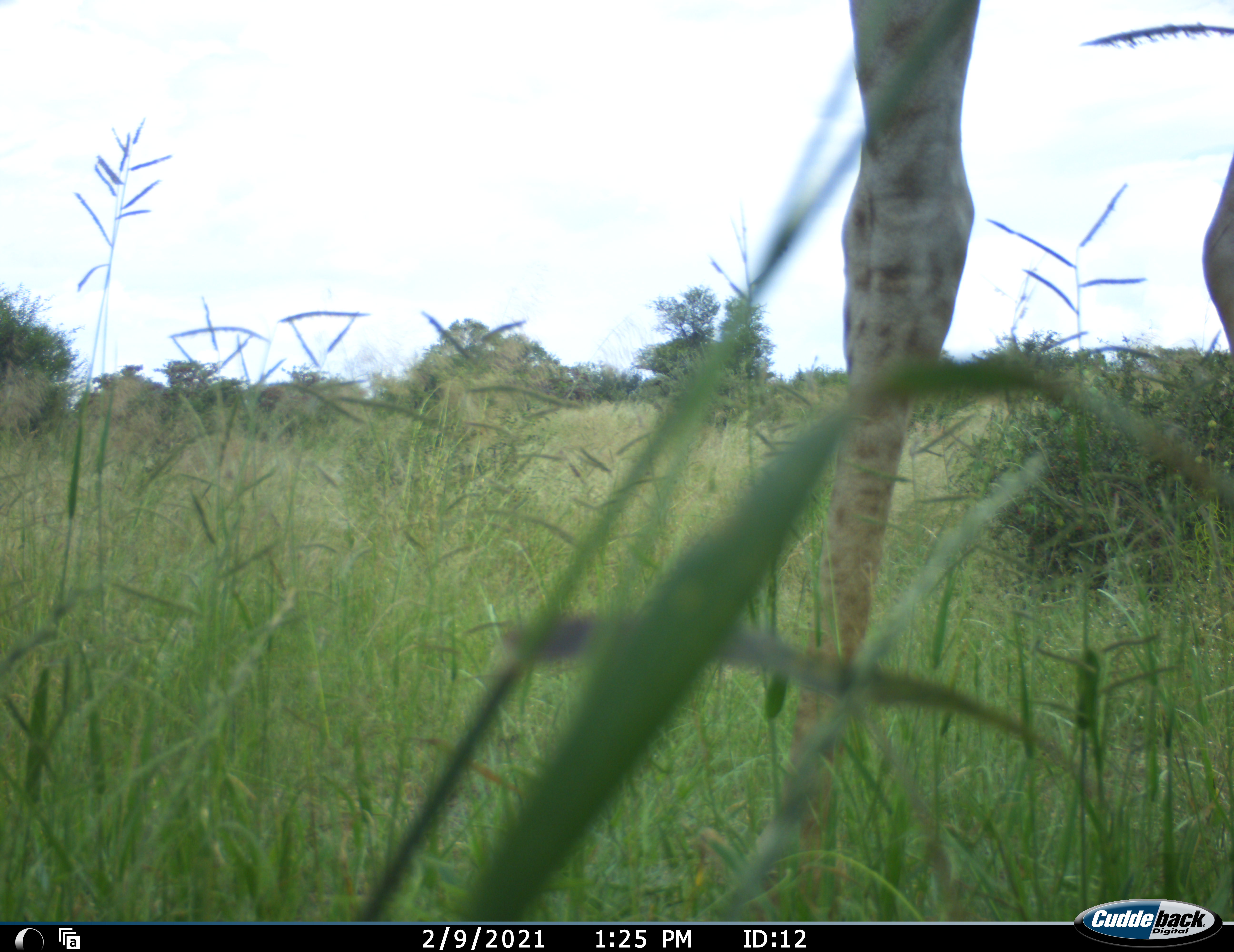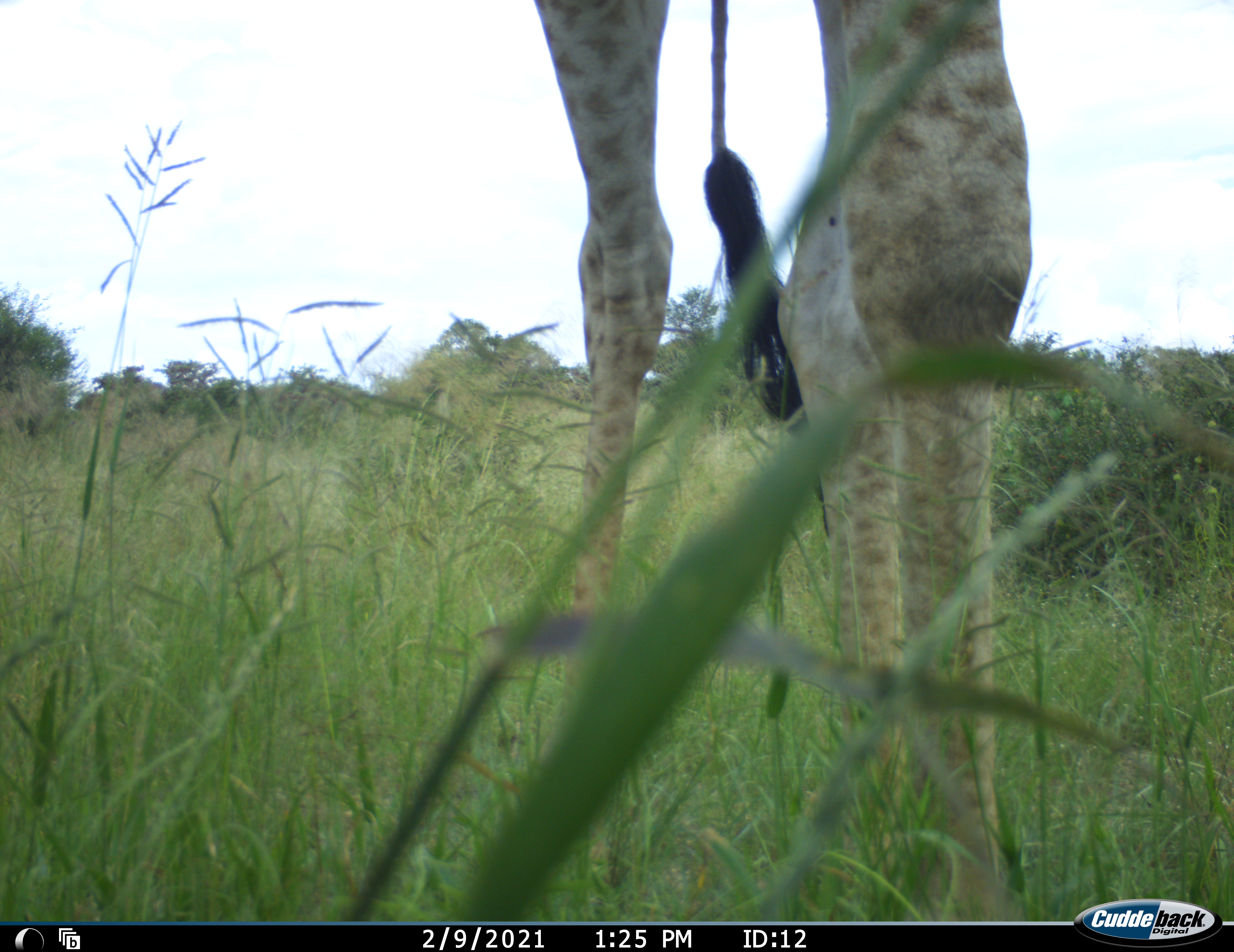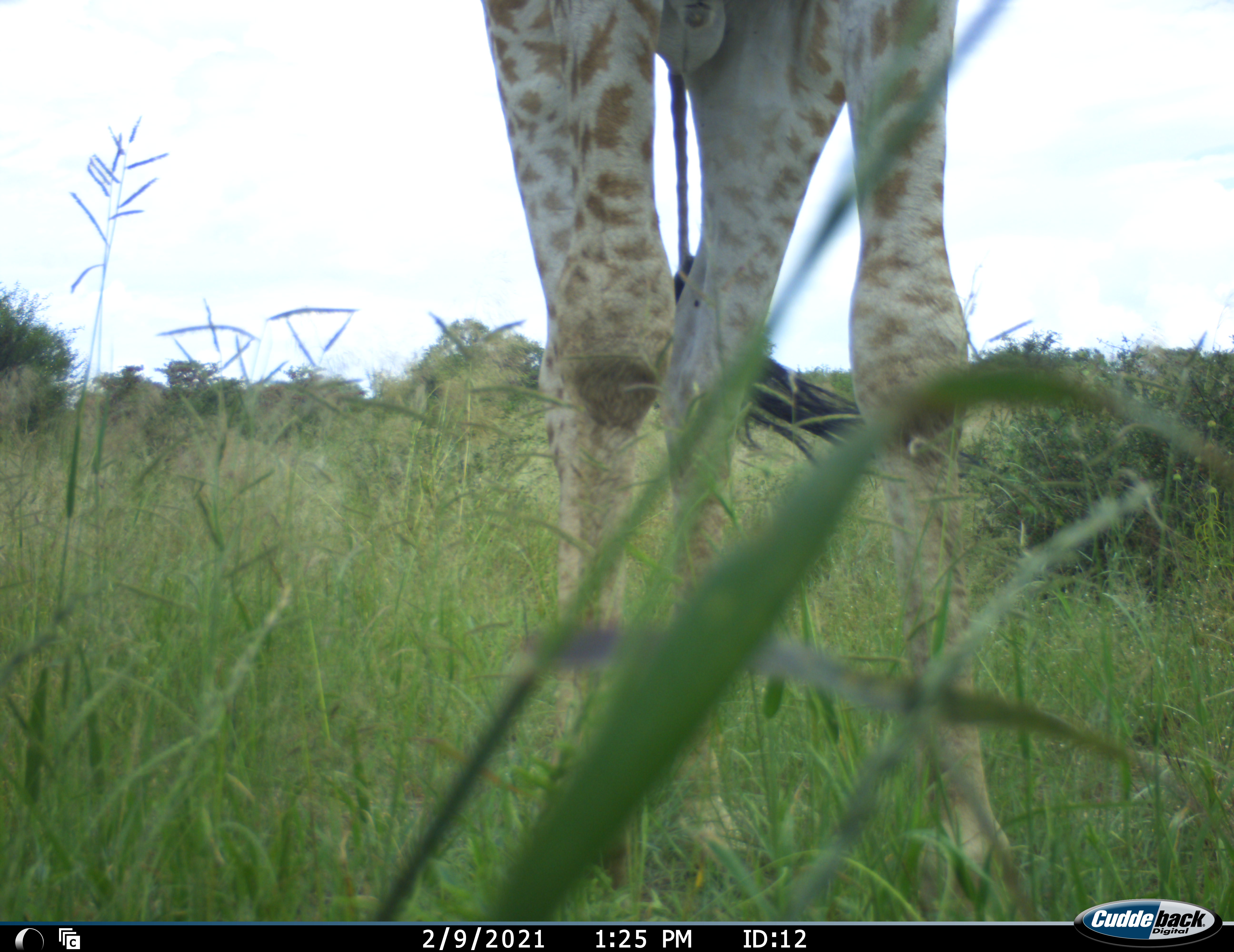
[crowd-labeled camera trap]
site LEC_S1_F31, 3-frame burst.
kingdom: Animalia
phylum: Chordata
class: Mammalia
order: Artiodactyla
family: Giraffidae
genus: Giraffa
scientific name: Giraffa camelopardalis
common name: giraffe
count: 1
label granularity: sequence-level